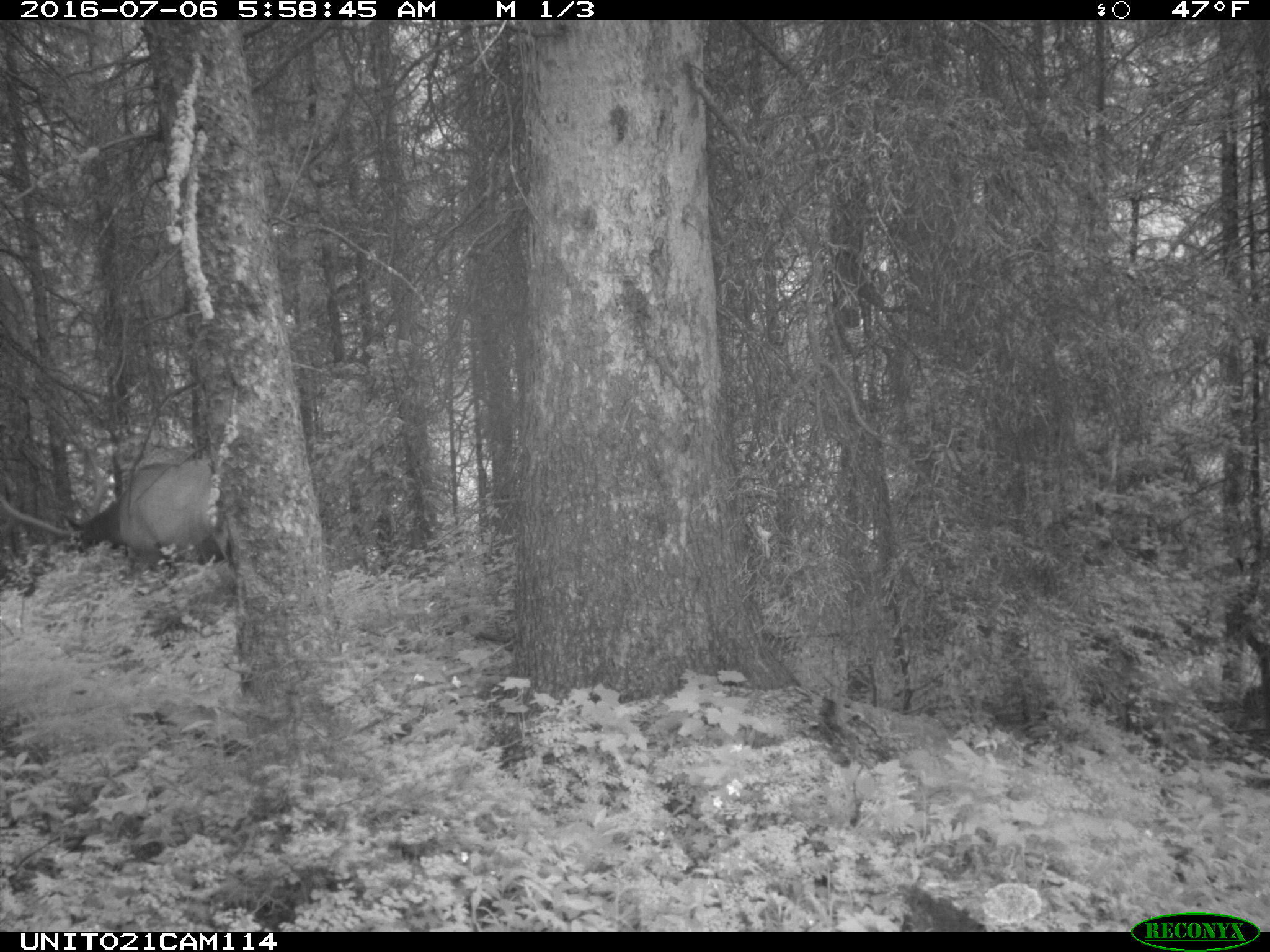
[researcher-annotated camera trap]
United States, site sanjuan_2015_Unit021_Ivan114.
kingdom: Animalia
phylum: Chordata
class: Mammalia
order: Artiodactyla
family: Cervidae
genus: Cervus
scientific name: Cervus elaphus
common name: red deer